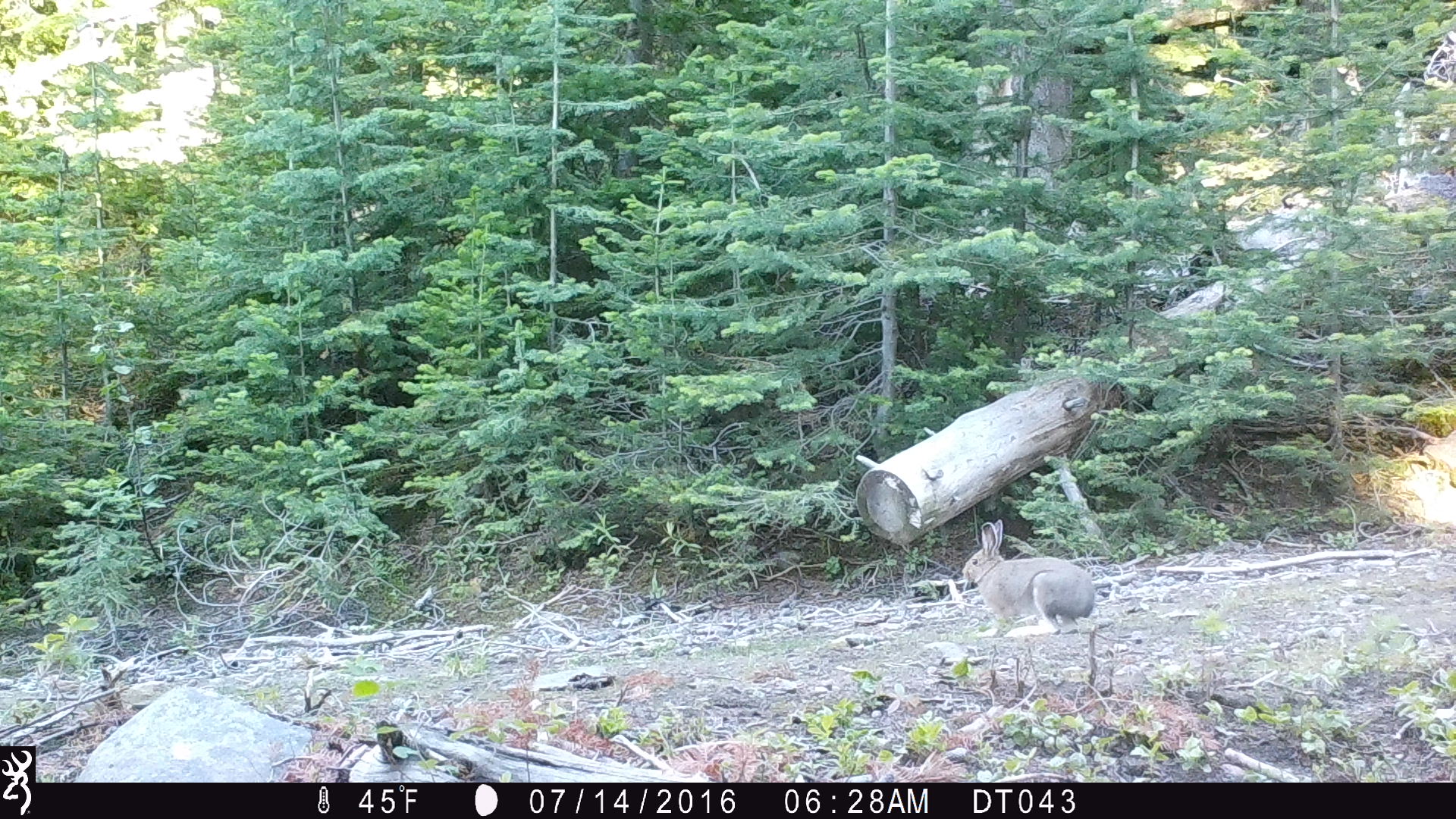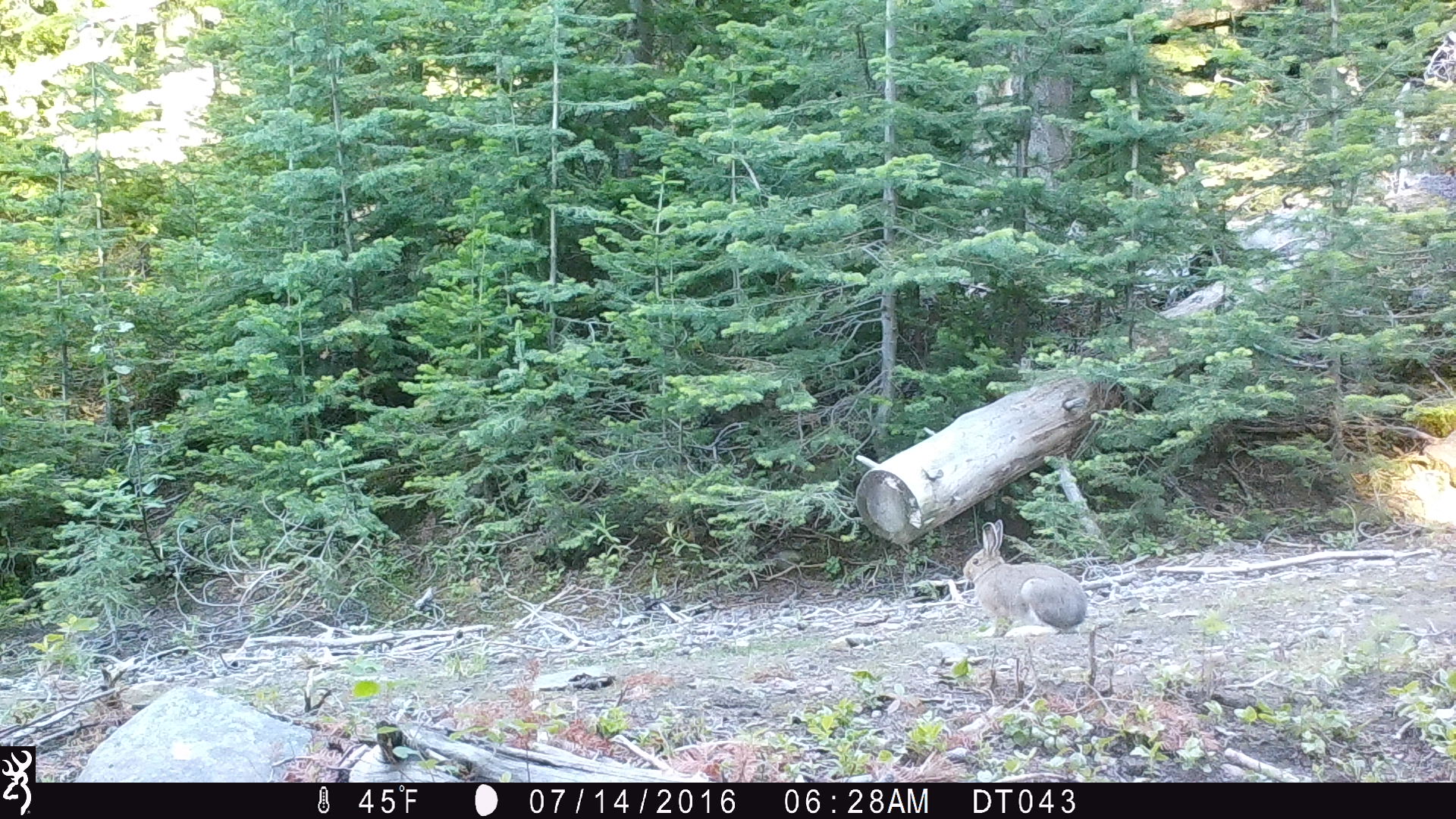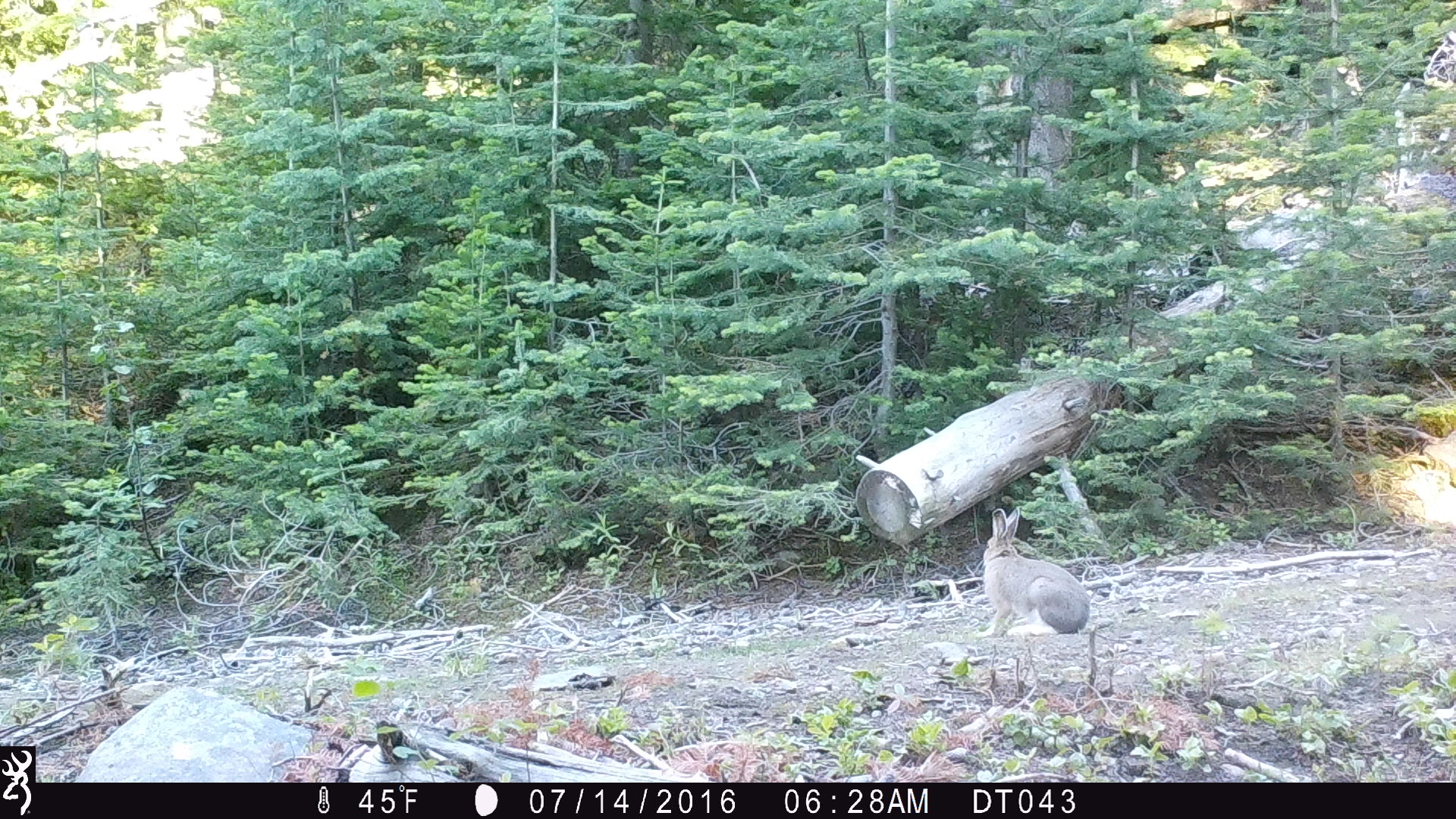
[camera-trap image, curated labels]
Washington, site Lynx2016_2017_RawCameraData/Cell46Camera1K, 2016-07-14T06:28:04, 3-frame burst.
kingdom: Animalia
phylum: Chordata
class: Mammalia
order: Lagomorpha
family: Leporidae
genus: Lepus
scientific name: Lepus americanus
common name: snowshoe hare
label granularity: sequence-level